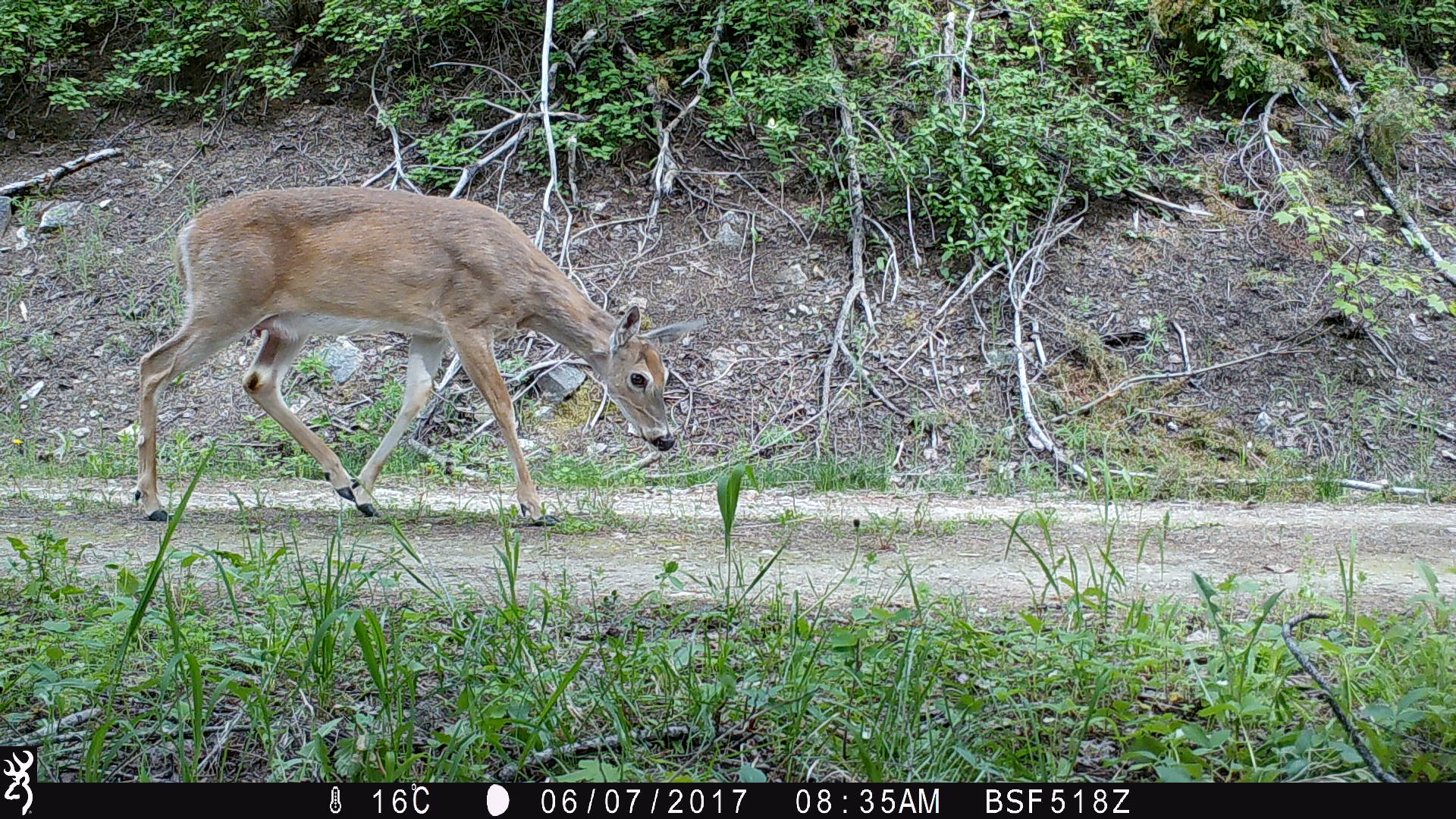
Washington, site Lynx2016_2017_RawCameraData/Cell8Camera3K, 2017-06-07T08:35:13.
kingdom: Animalia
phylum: Chordata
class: Mammalia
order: Artiodactyla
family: Cervidae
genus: Odocoileus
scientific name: Odocoileus virginianus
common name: white-tailed deer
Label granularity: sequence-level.